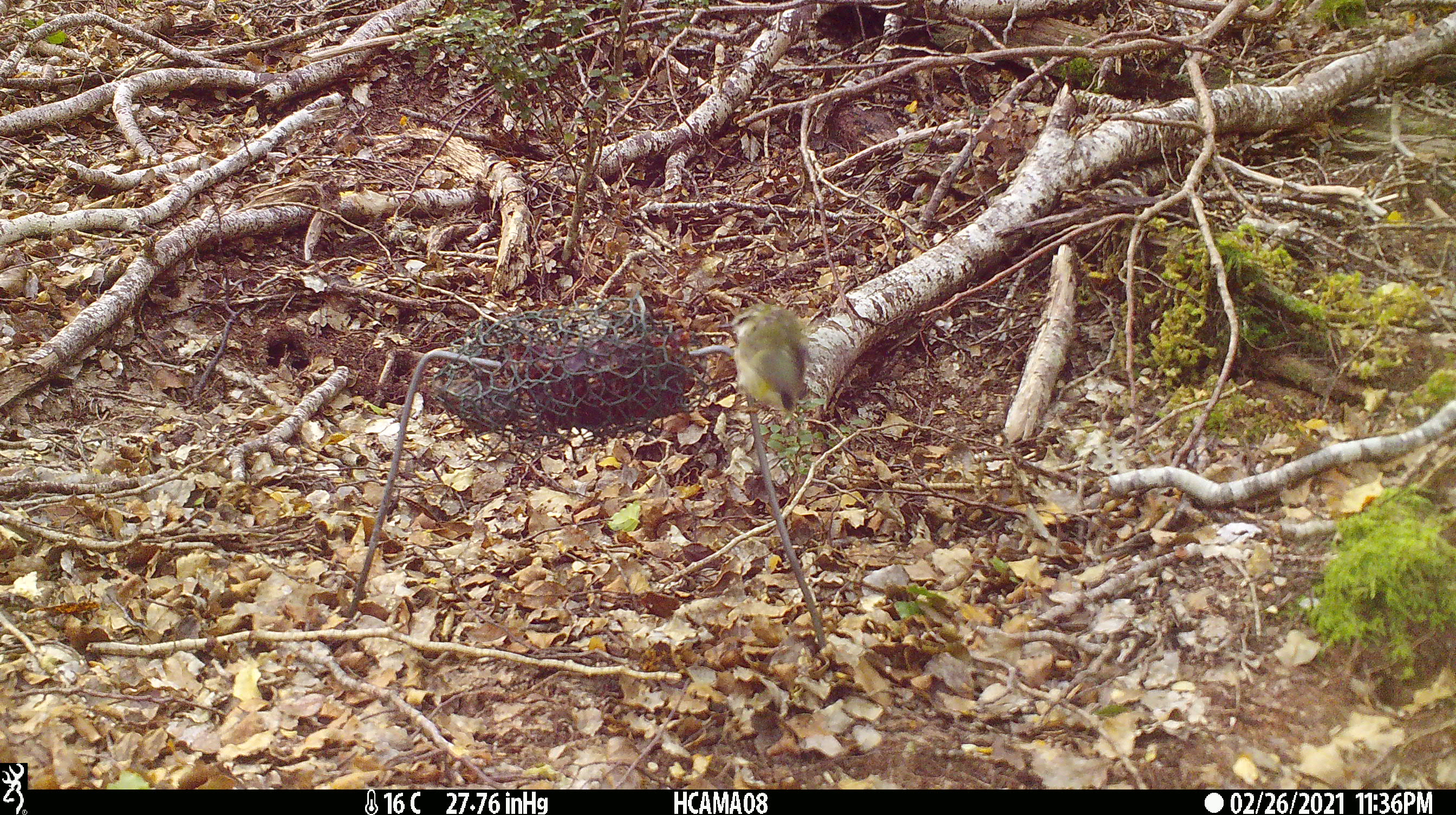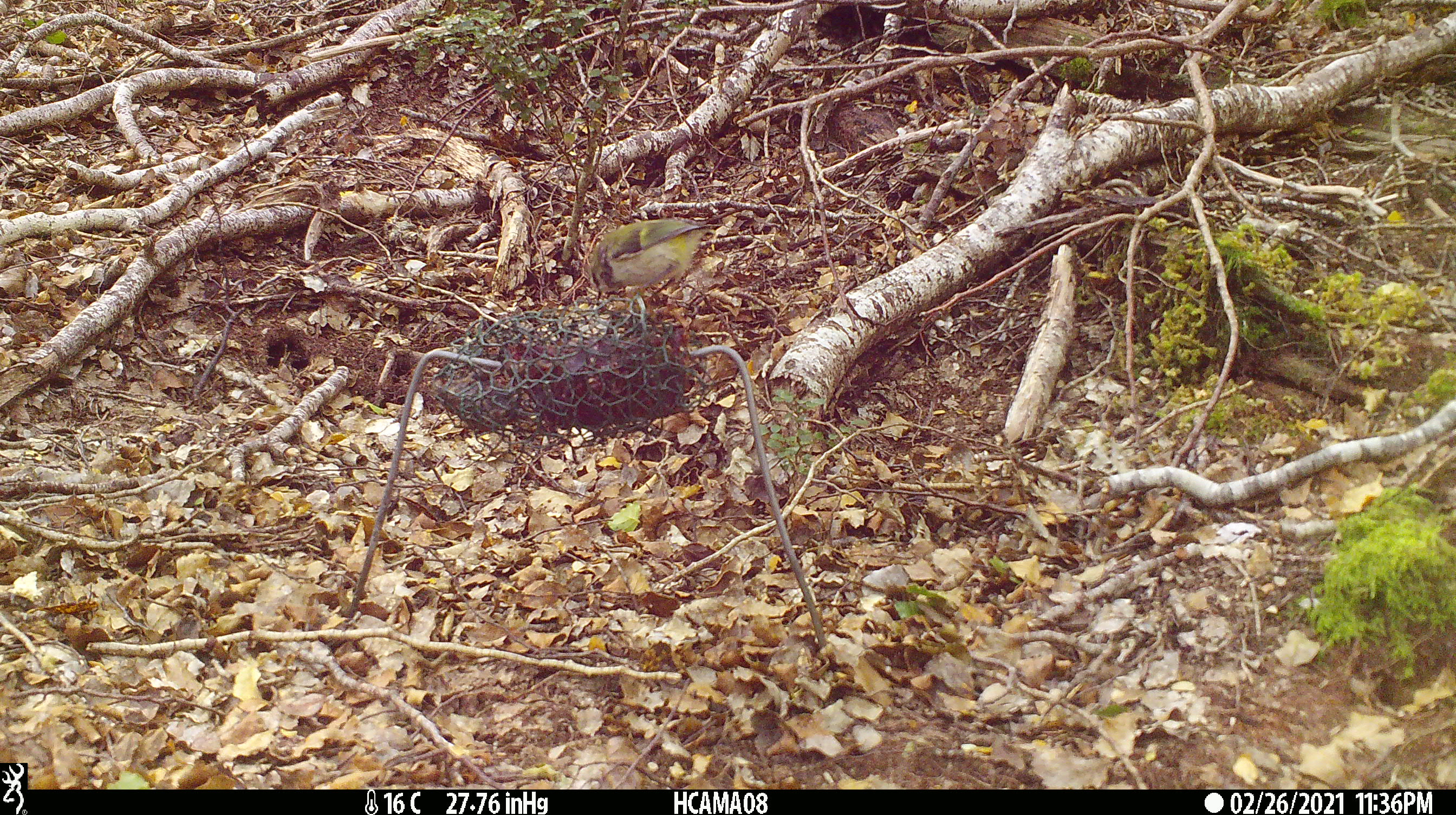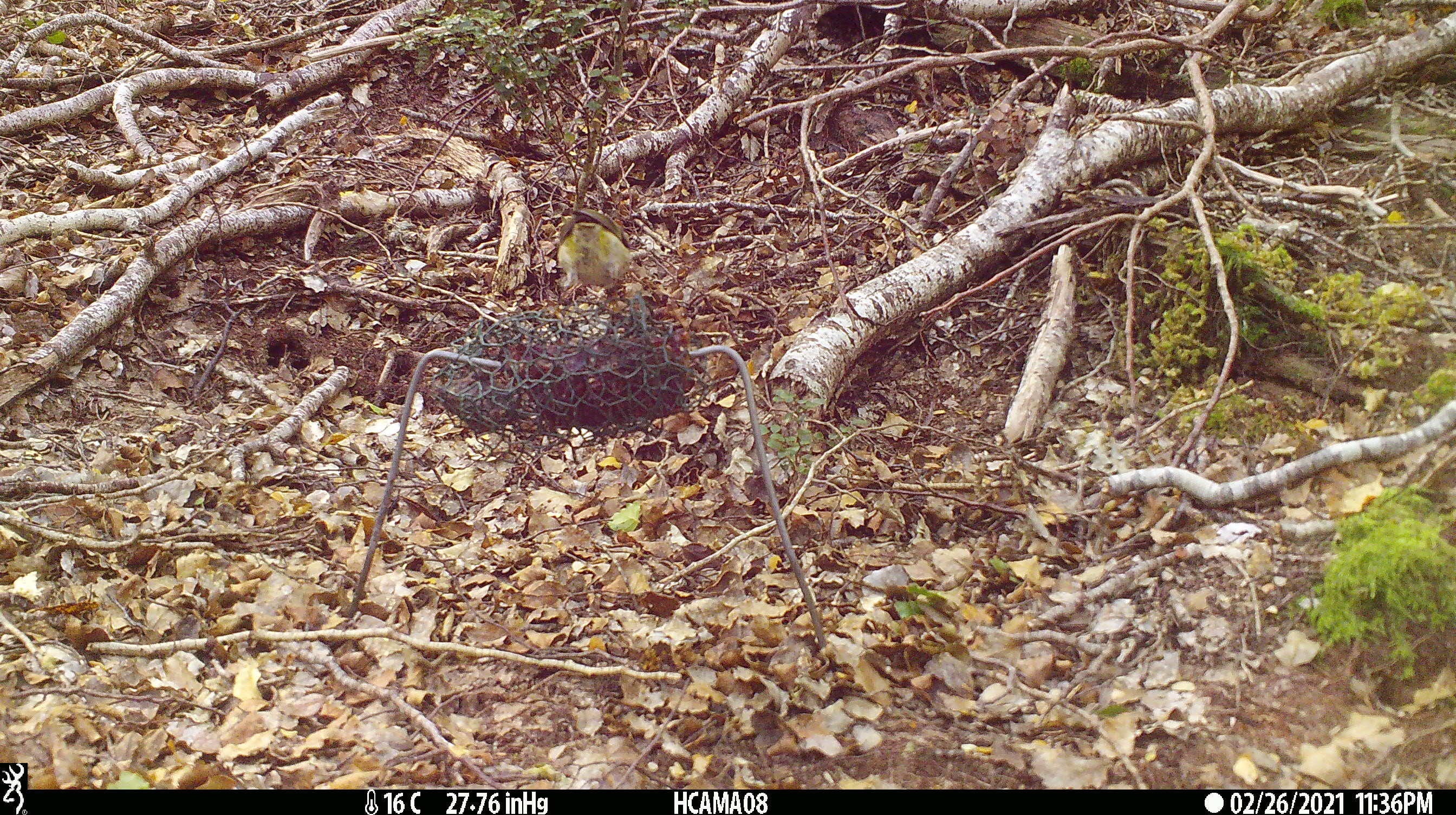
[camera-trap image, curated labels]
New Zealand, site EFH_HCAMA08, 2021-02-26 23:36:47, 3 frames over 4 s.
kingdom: Animalia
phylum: Chordata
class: Aves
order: Passeriformes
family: Acanthisittidae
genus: Acanthisitta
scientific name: Acanthisitta chloris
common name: rifleman